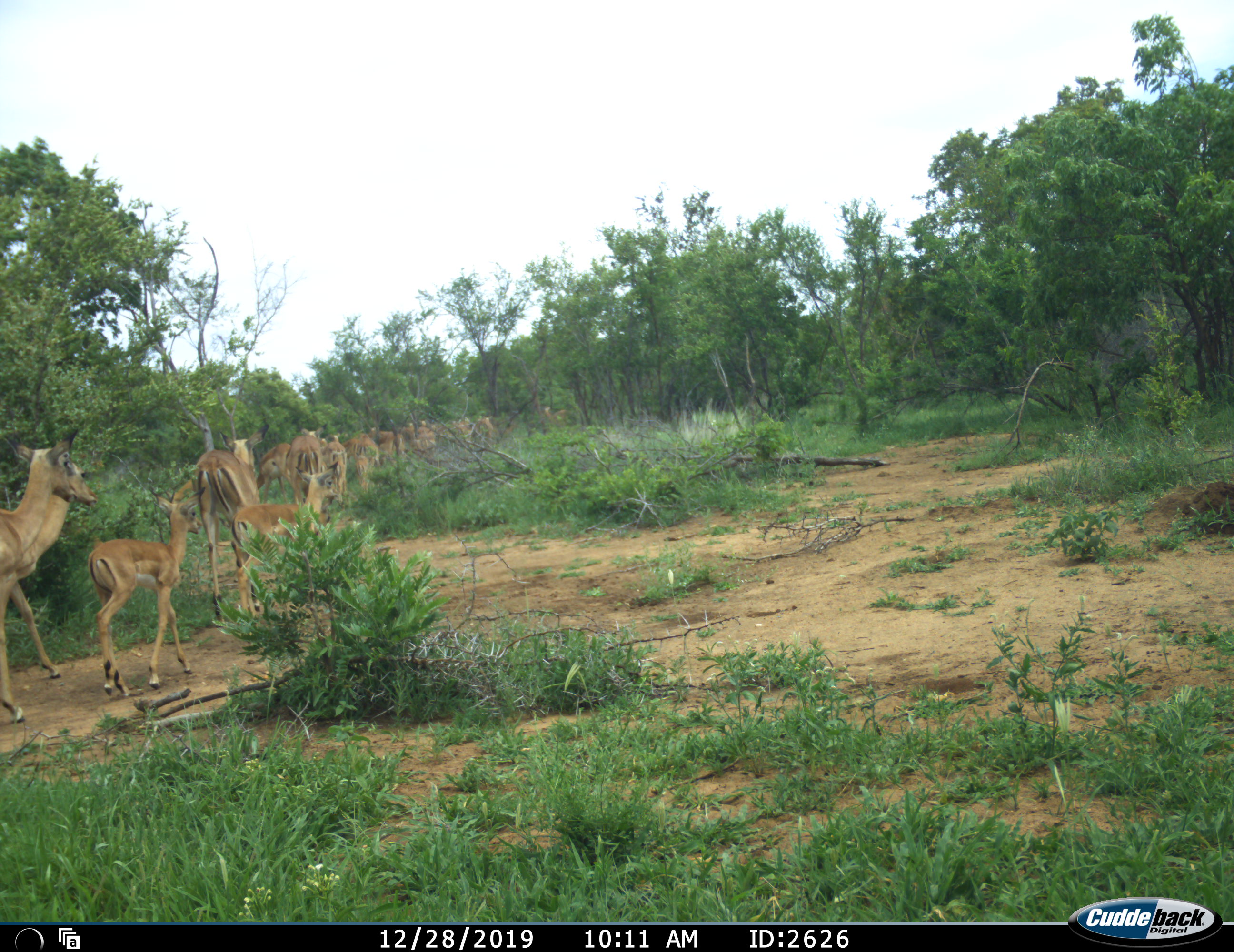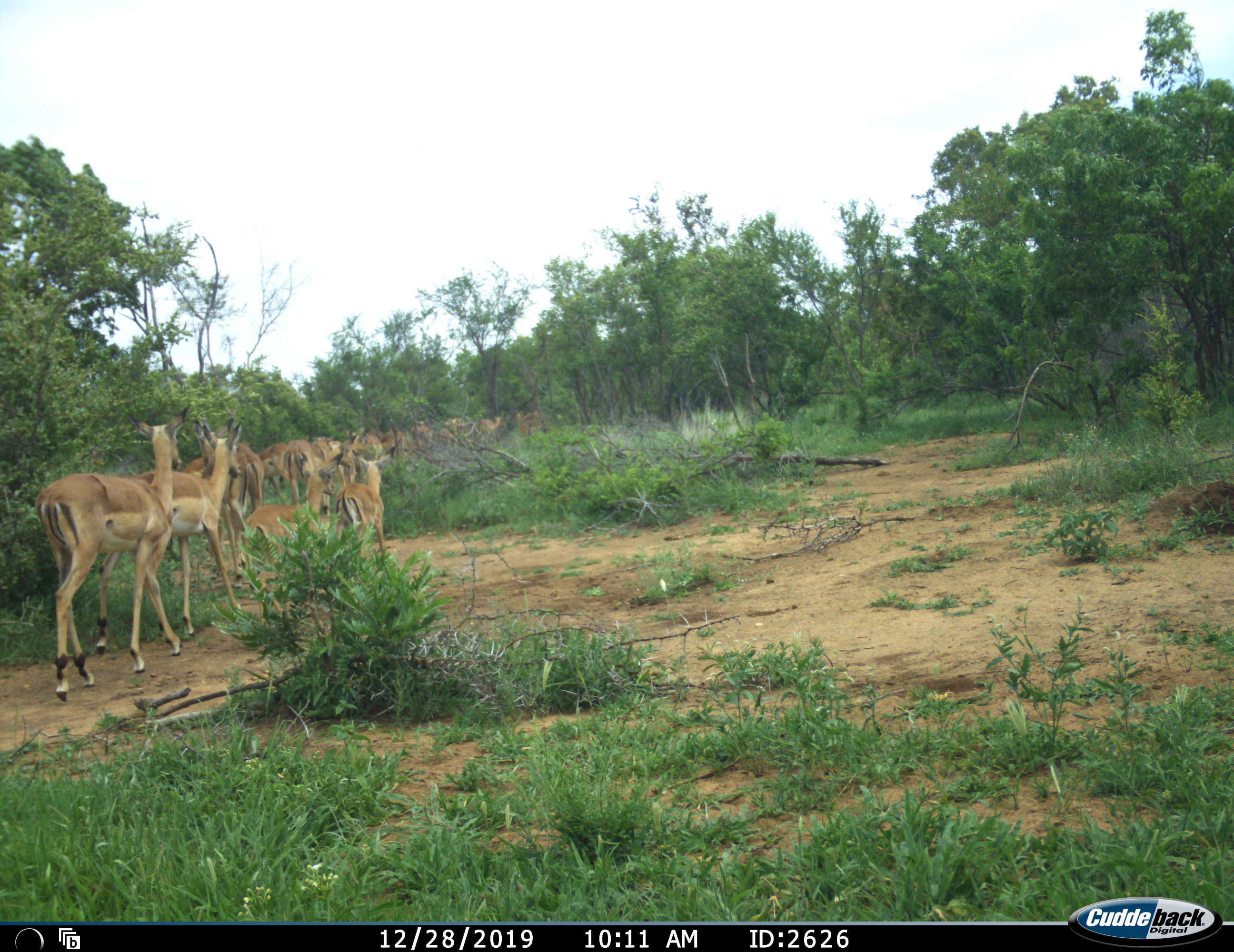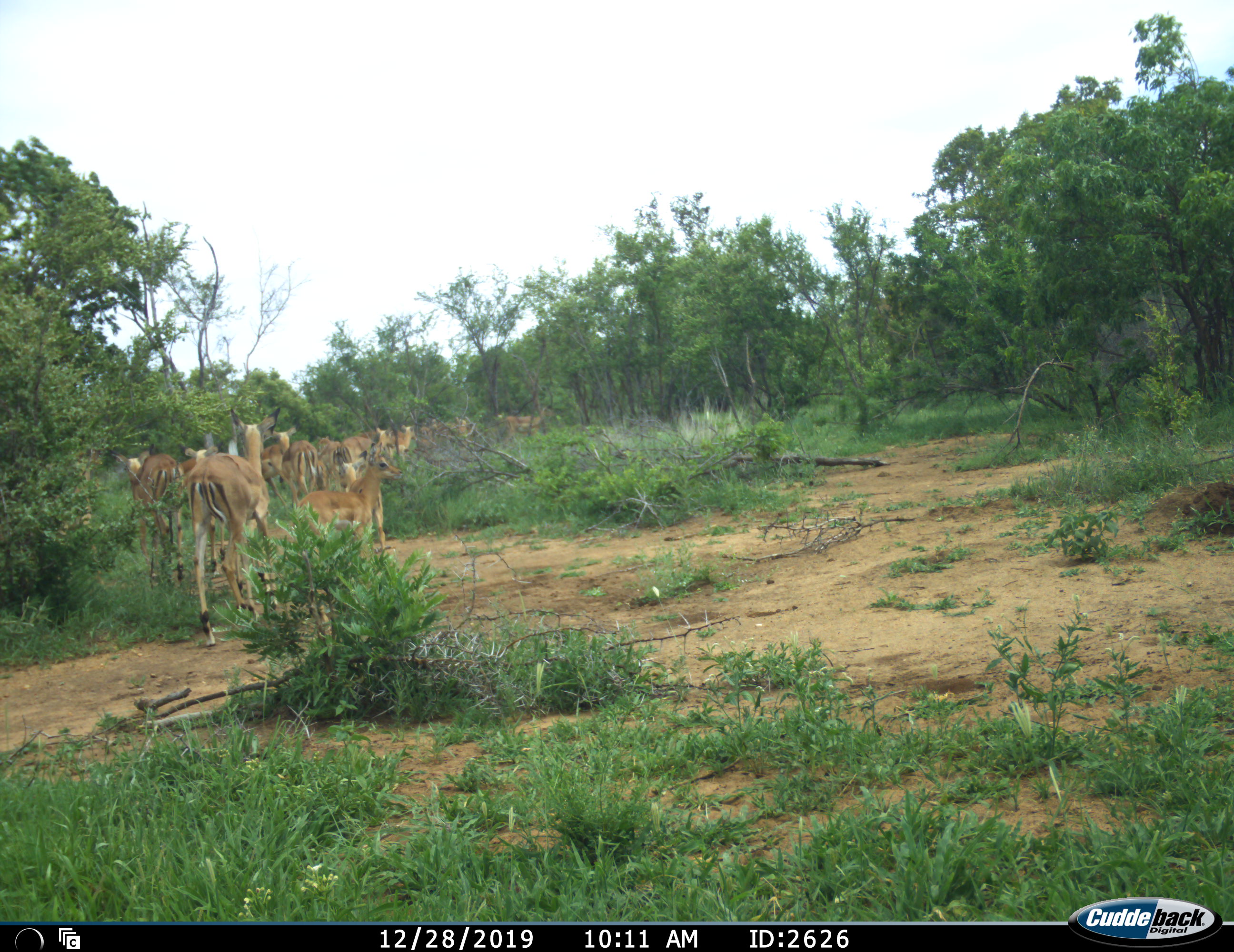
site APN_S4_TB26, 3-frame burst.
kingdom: Animalia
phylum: Chordata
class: Mammalia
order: Artiodactyla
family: Bovidae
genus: Aepyceros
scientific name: Aepyceros melampus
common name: impala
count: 11-50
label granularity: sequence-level